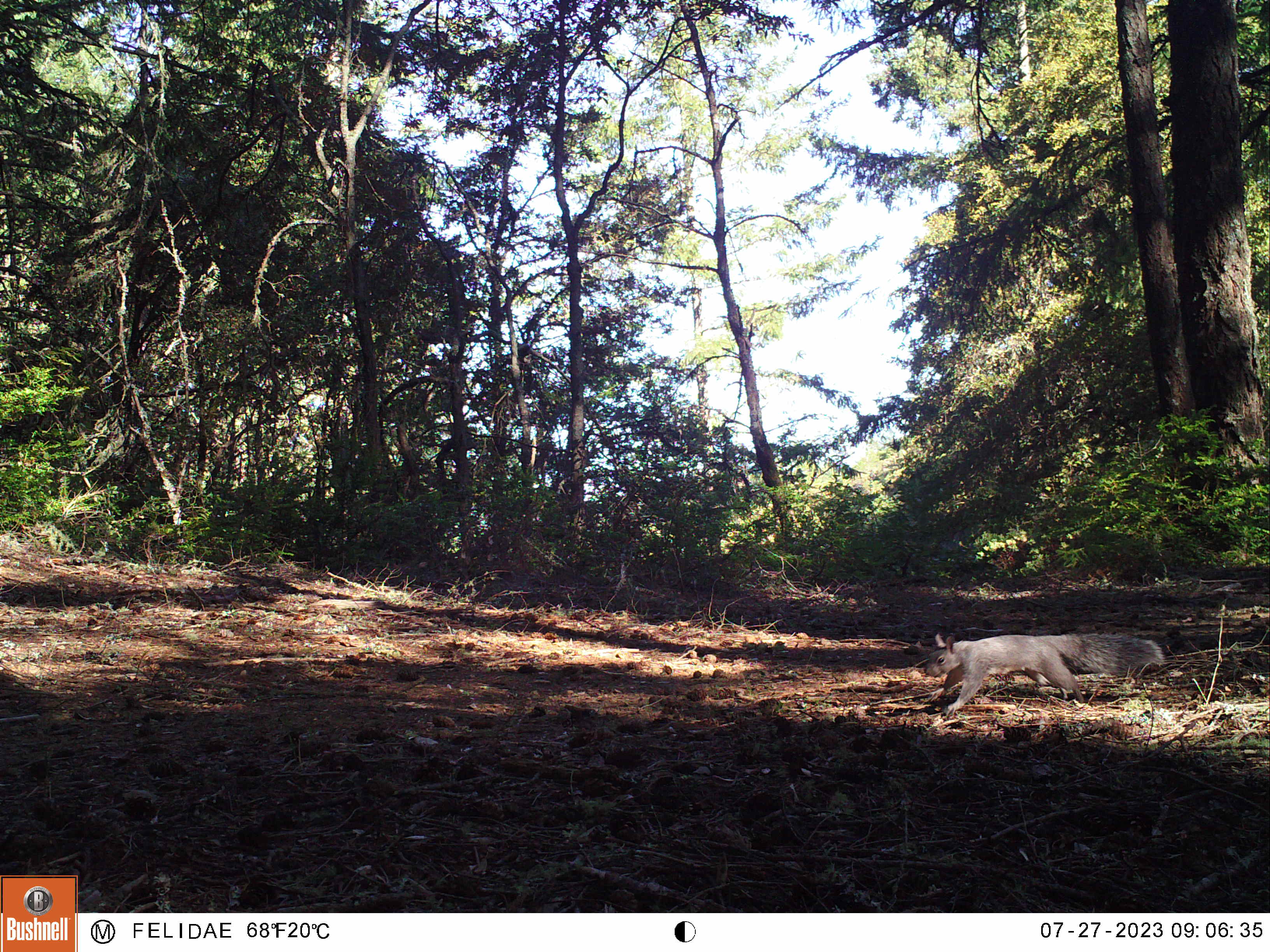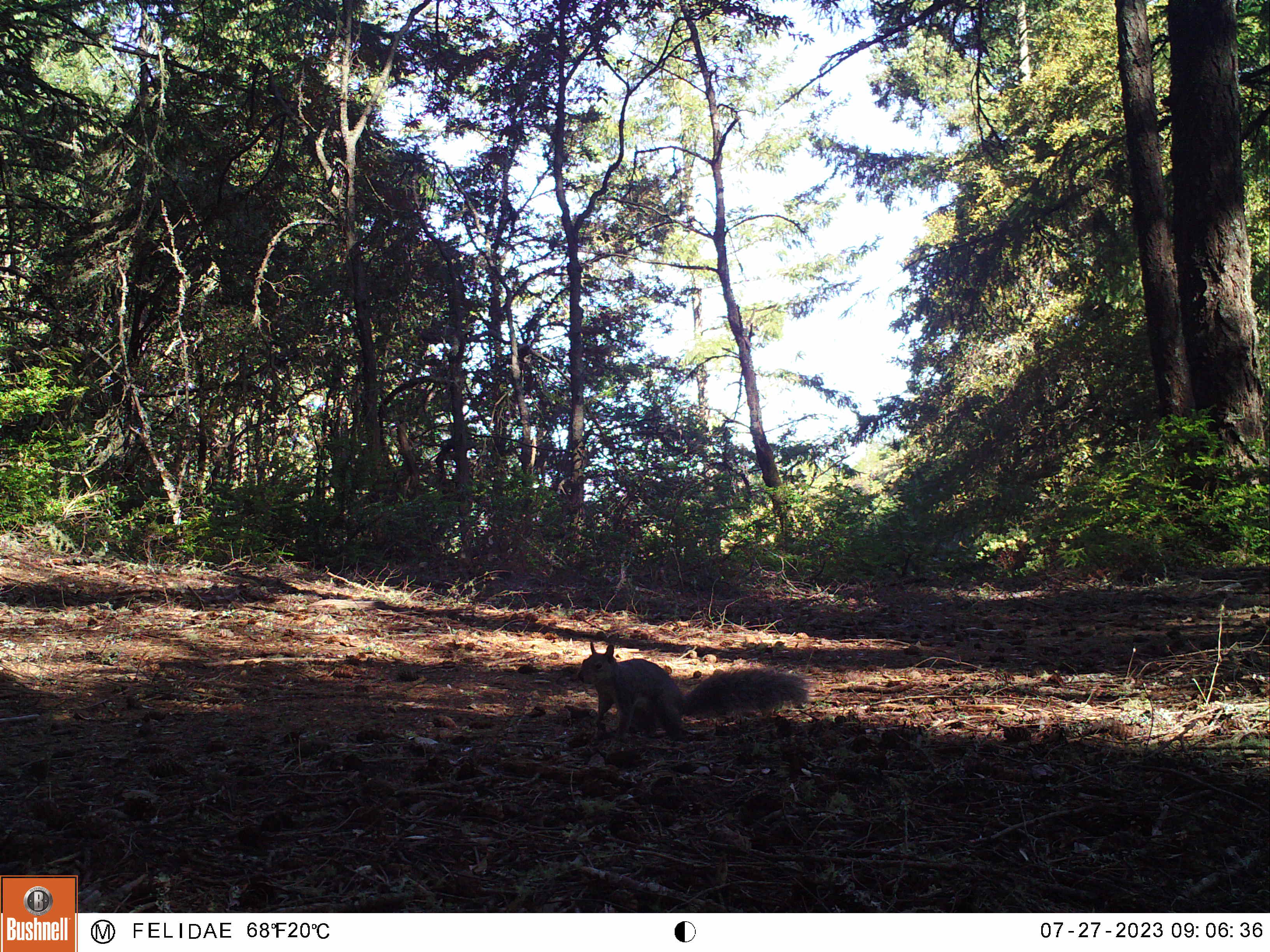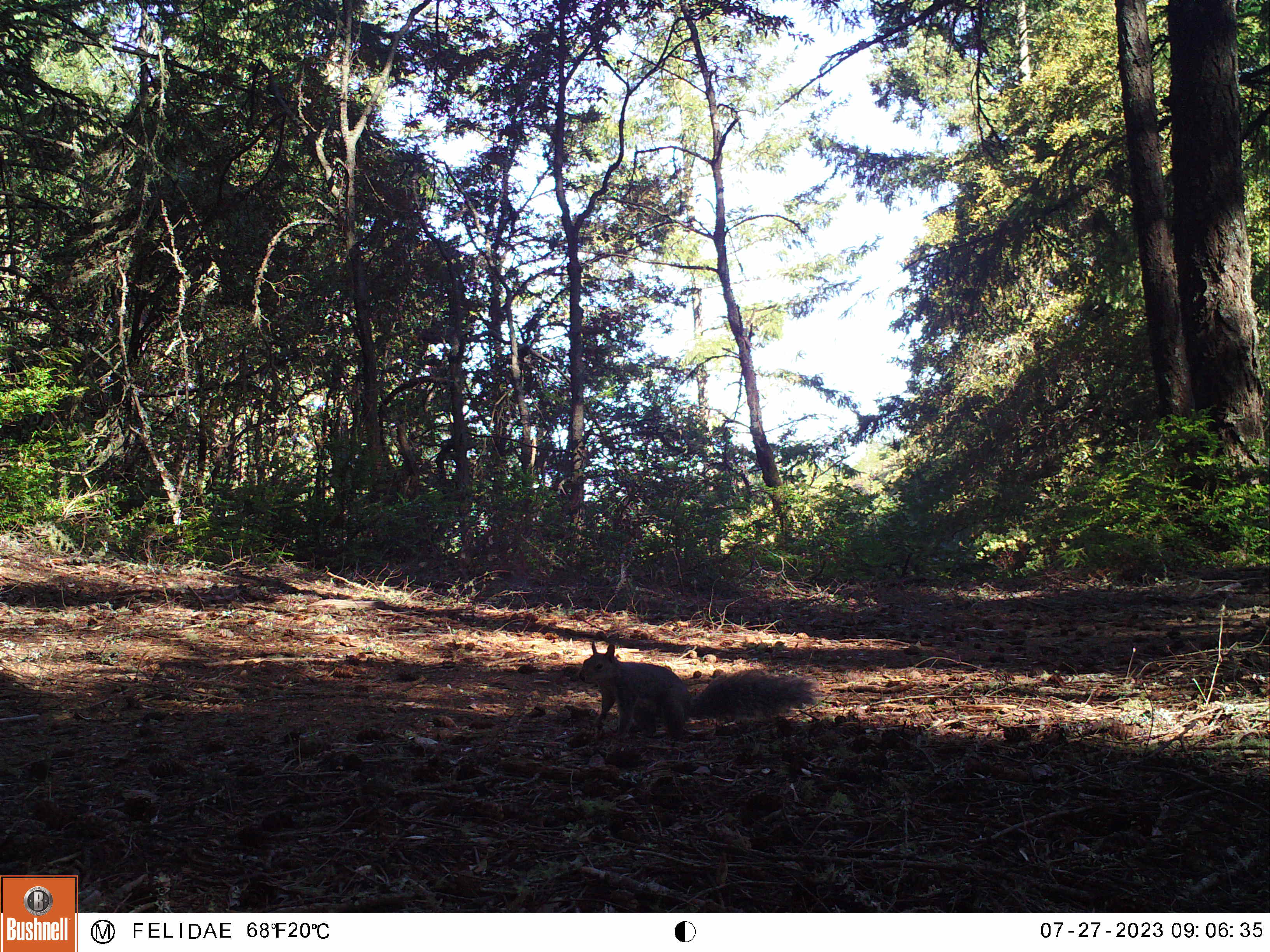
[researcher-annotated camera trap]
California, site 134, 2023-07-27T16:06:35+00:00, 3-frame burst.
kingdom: Animalia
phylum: Chordata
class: Mammalia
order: Rodentia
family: Sciuridae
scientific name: Sciuridae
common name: squirrel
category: unknown squirrel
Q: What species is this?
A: Unknown squirrel (squirrel) (Sciuridae).